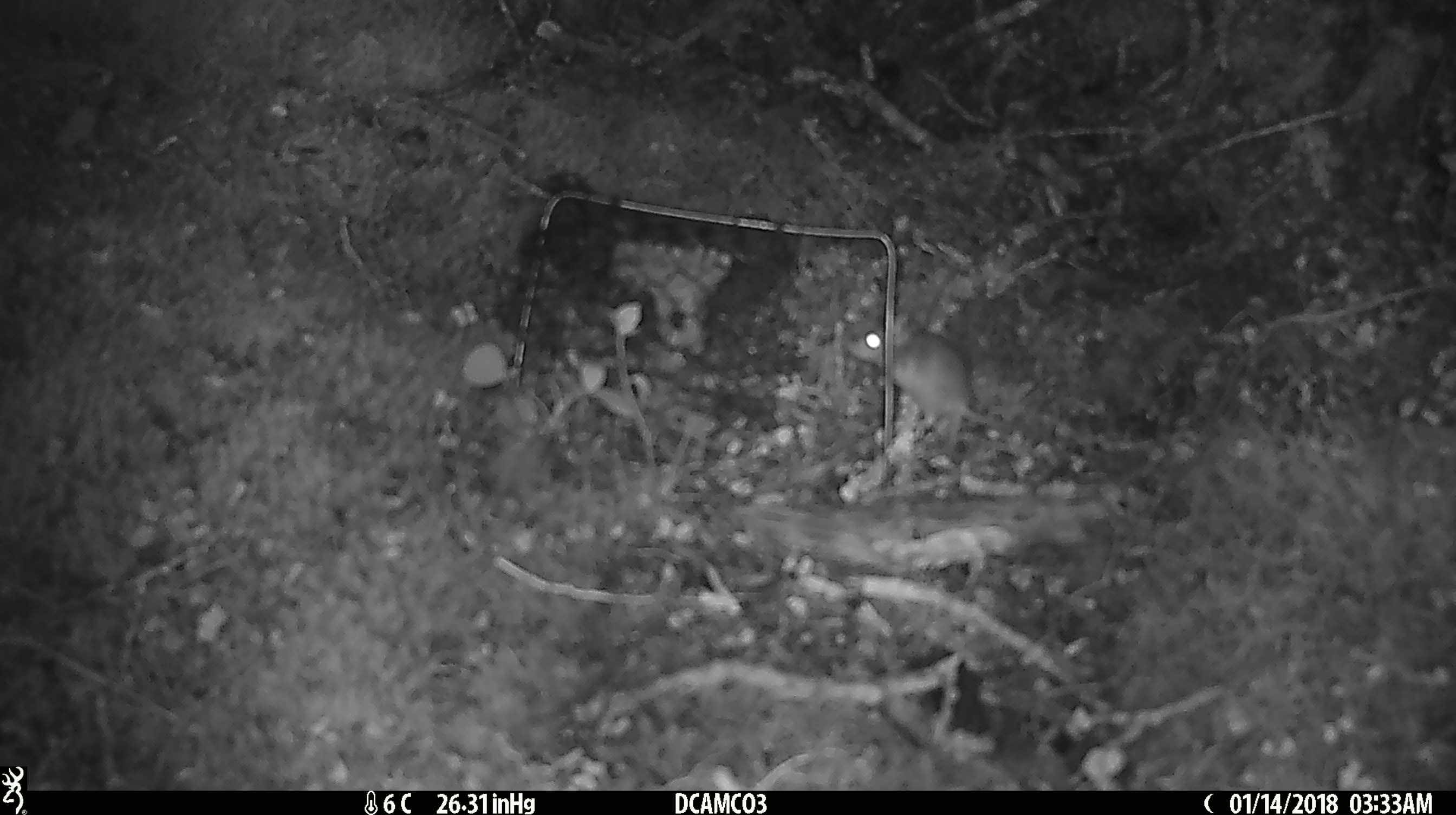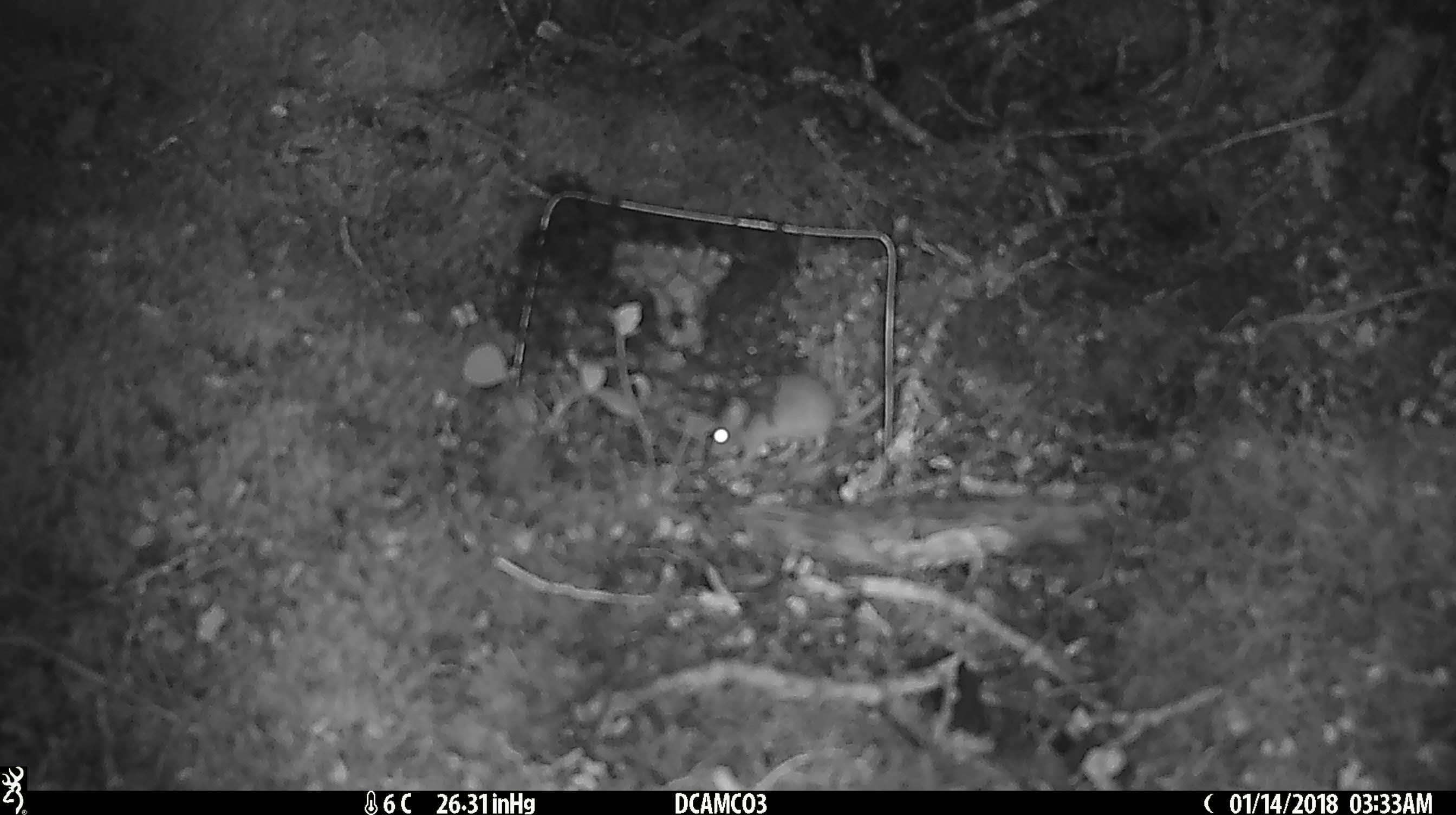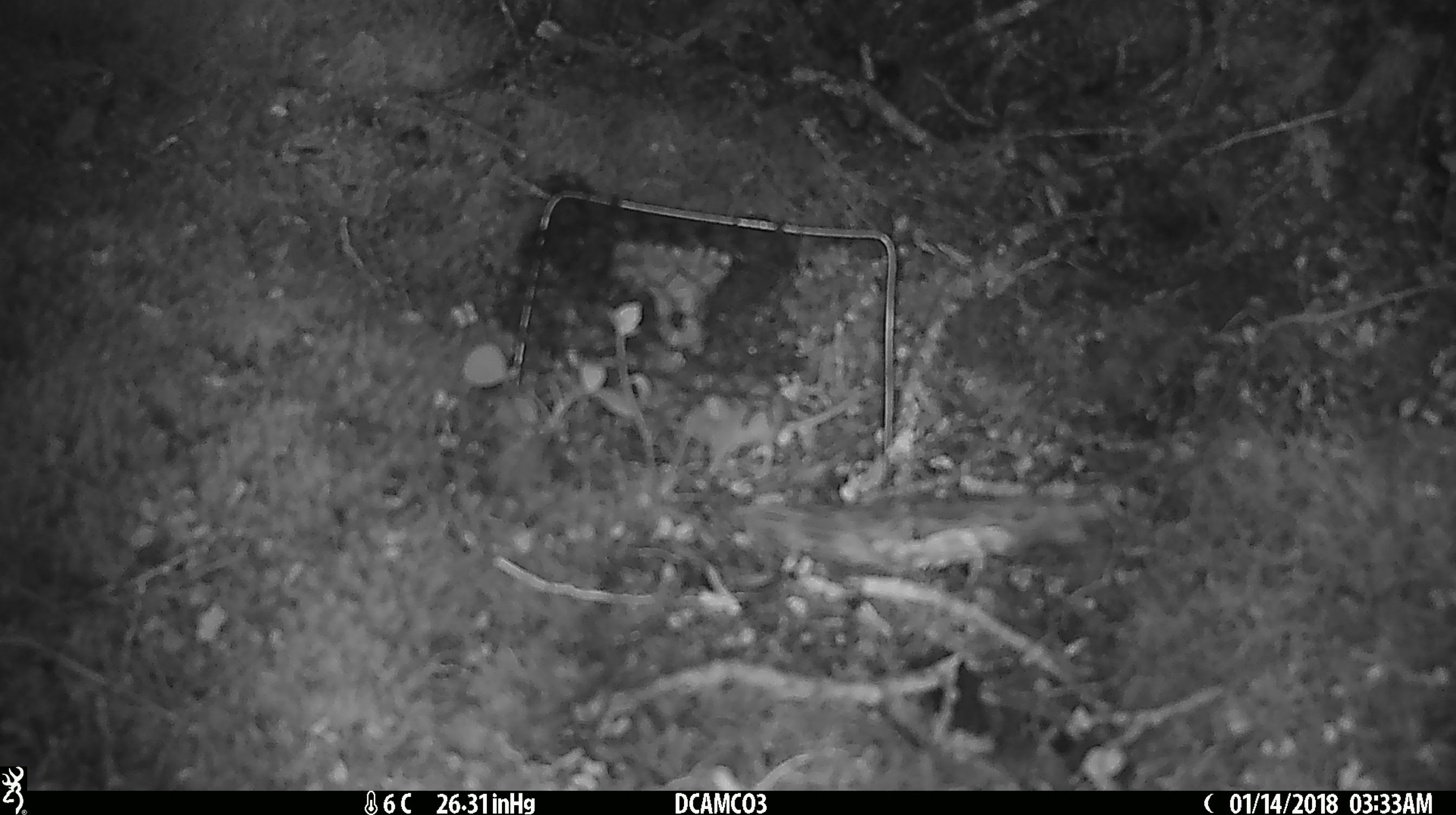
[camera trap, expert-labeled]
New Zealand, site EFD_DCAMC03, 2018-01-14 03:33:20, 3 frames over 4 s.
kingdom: Animalia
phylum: Chordata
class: Mammalia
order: Rodentia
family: Muridae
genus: Mus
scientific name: Mus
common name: mouse